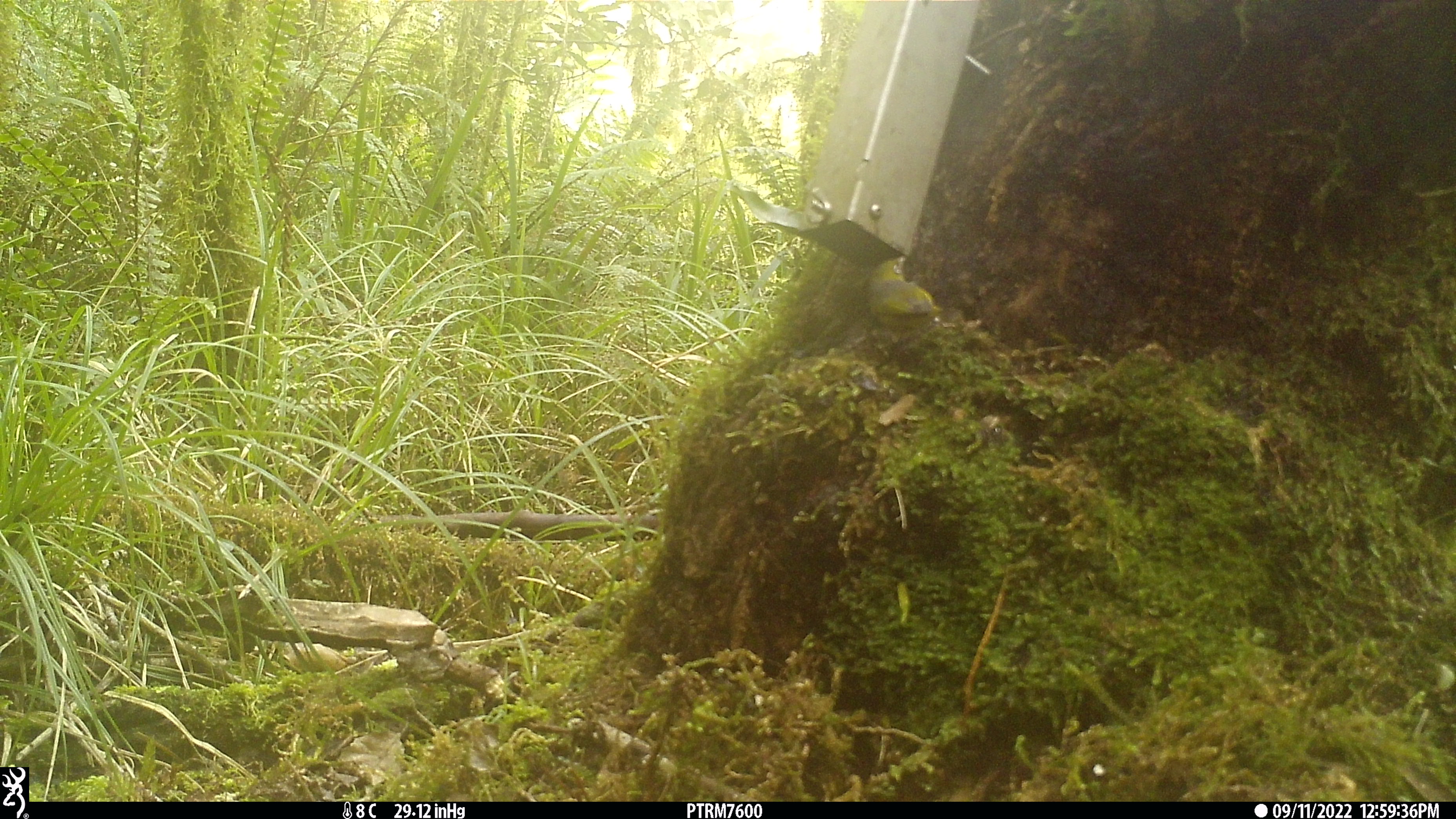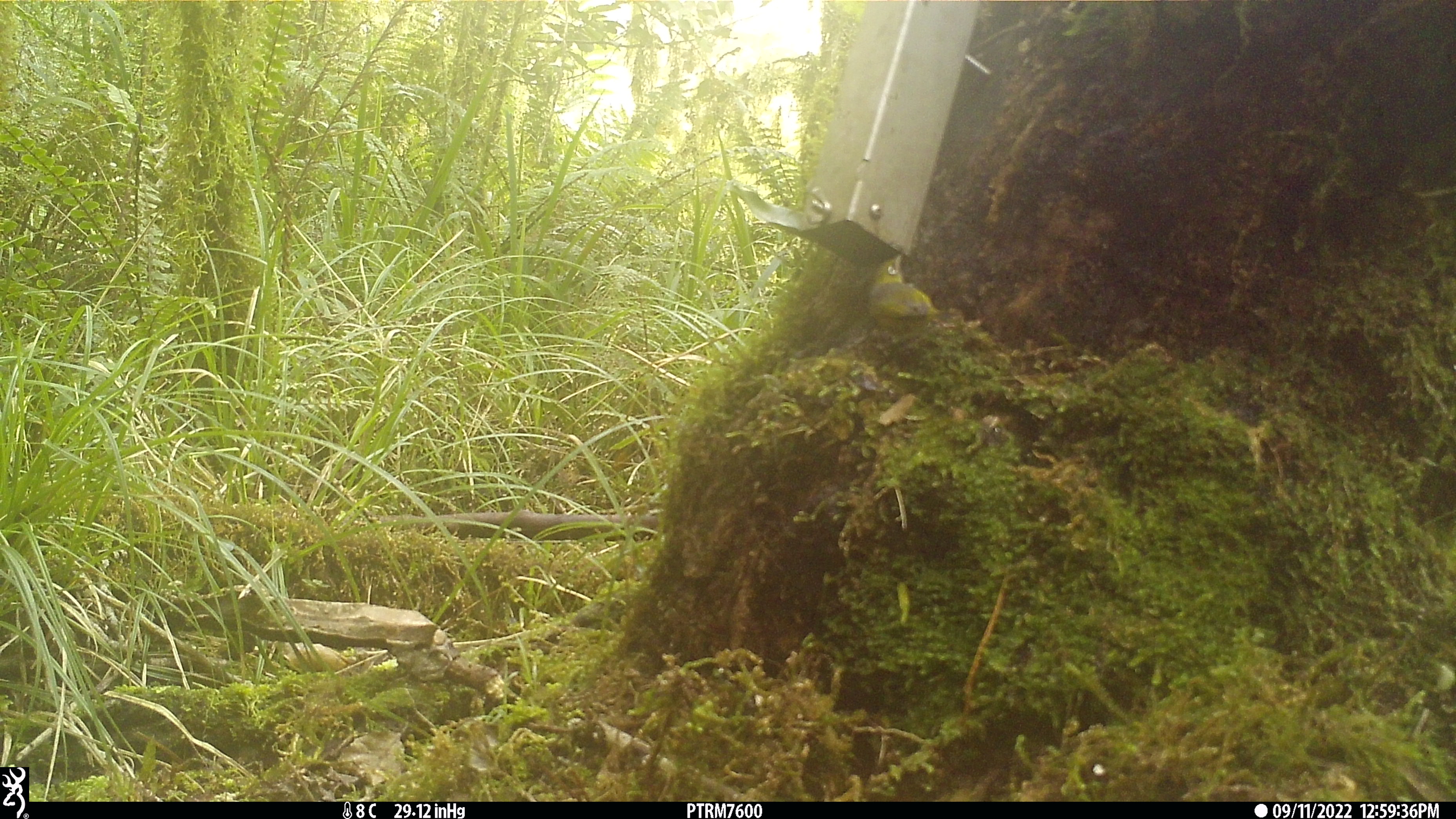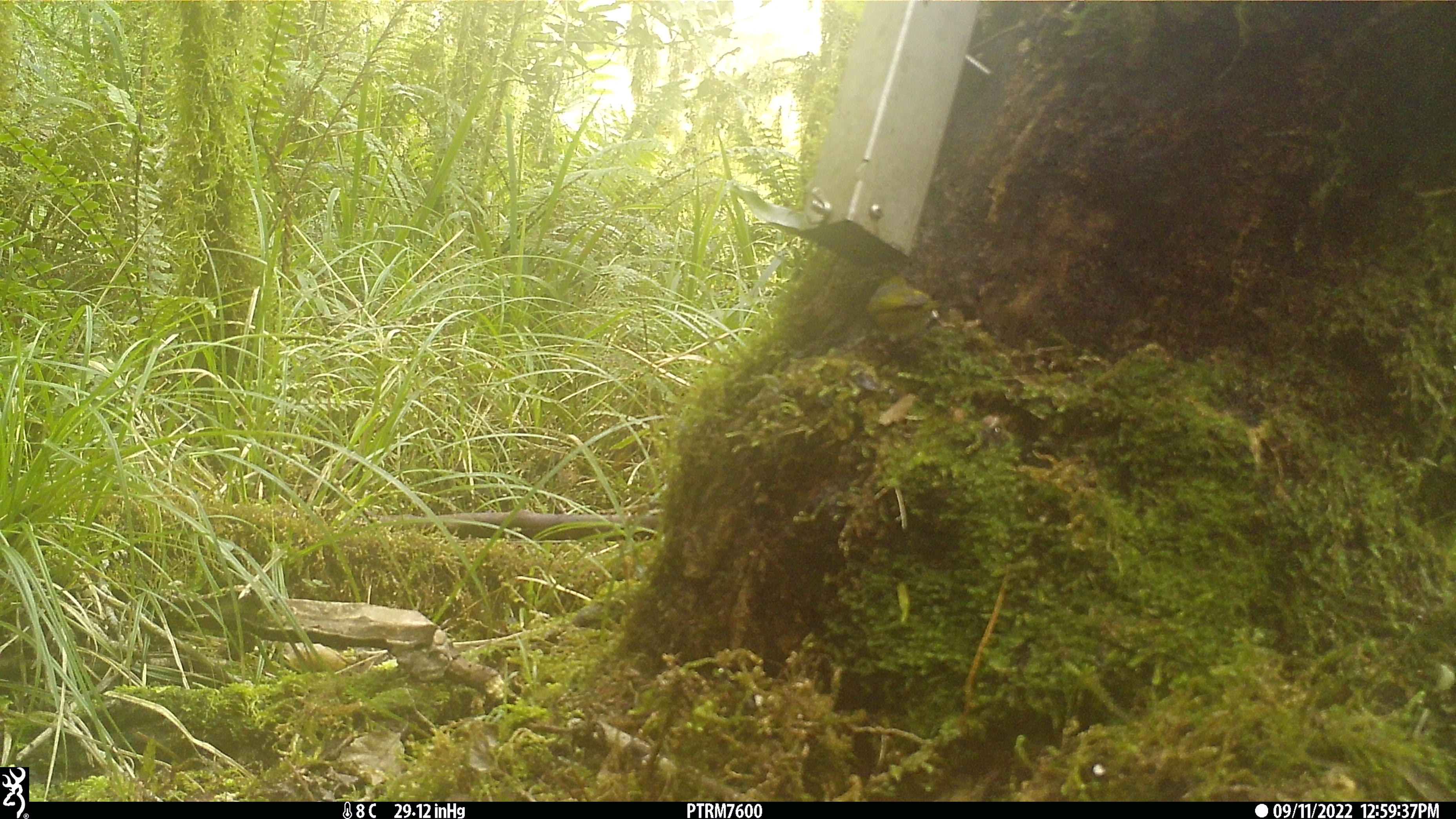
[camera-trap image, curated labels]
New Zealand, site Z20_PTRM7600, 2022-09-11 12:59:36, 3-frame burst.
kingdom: Animalia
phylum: Chordata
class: Aves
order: Passeriformes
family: Zosteropidae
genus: Zosterops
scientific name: Zosterops lateralis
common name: silvereye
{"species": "silvereye (Zosterops lateralis)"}